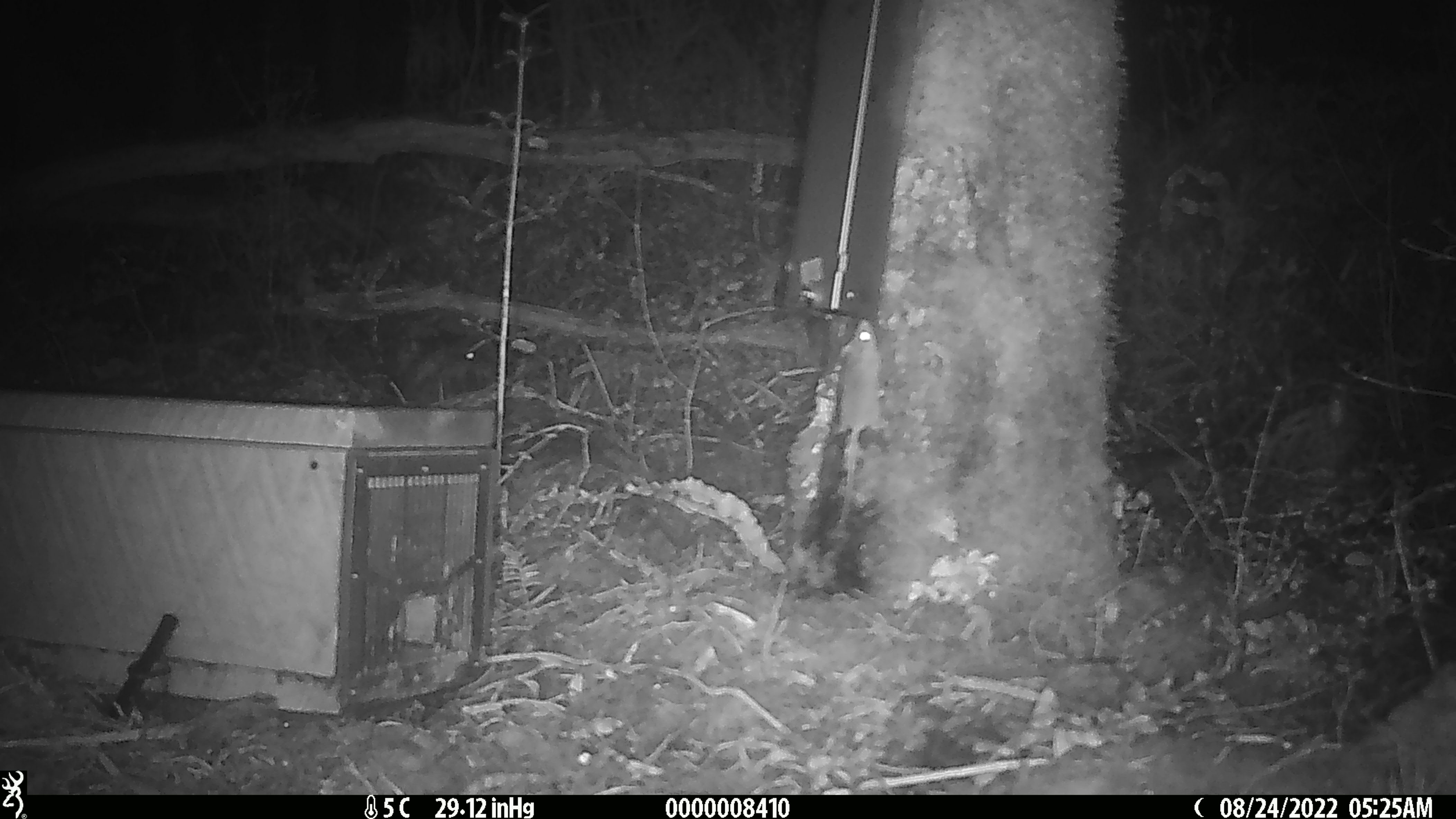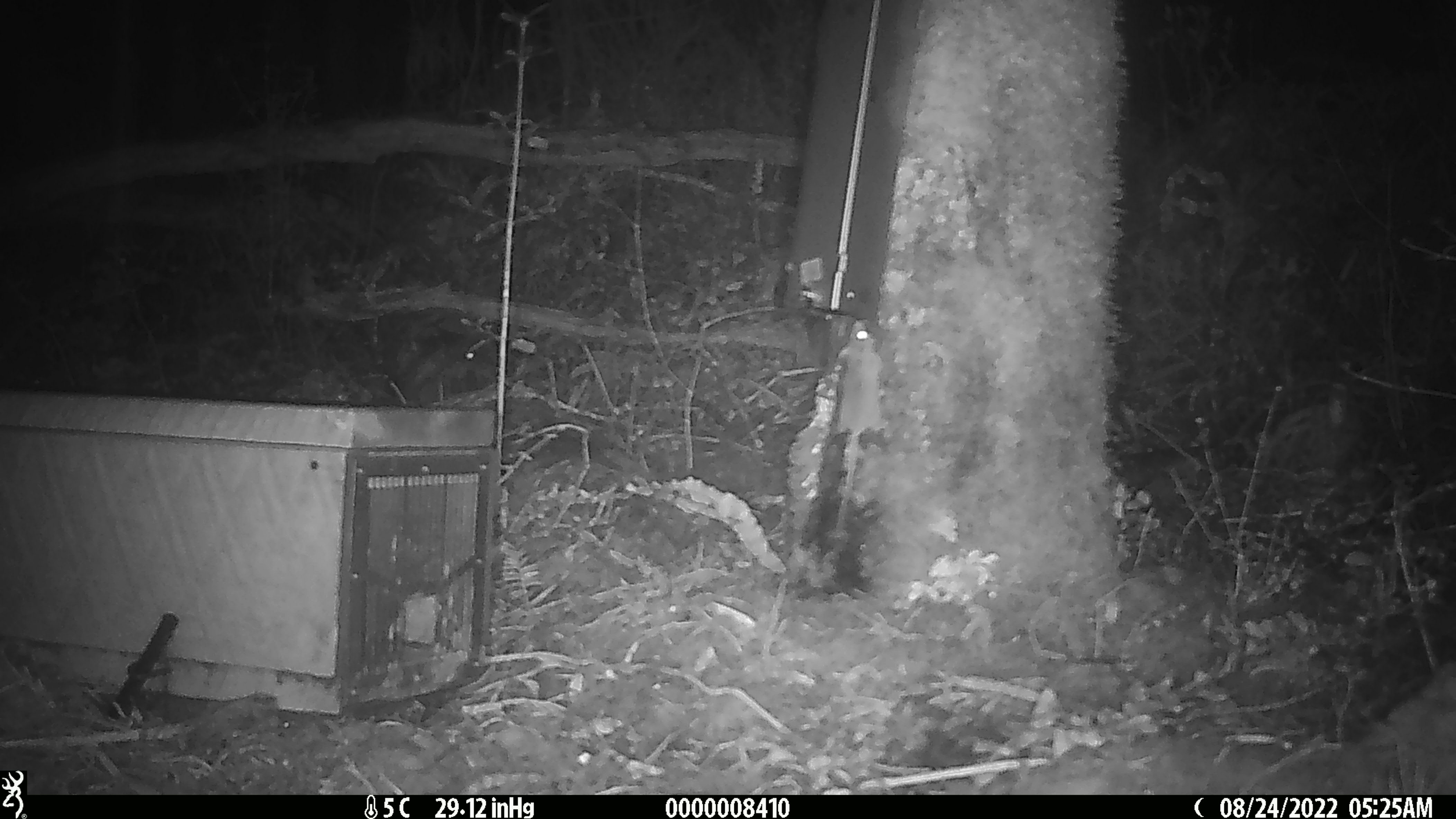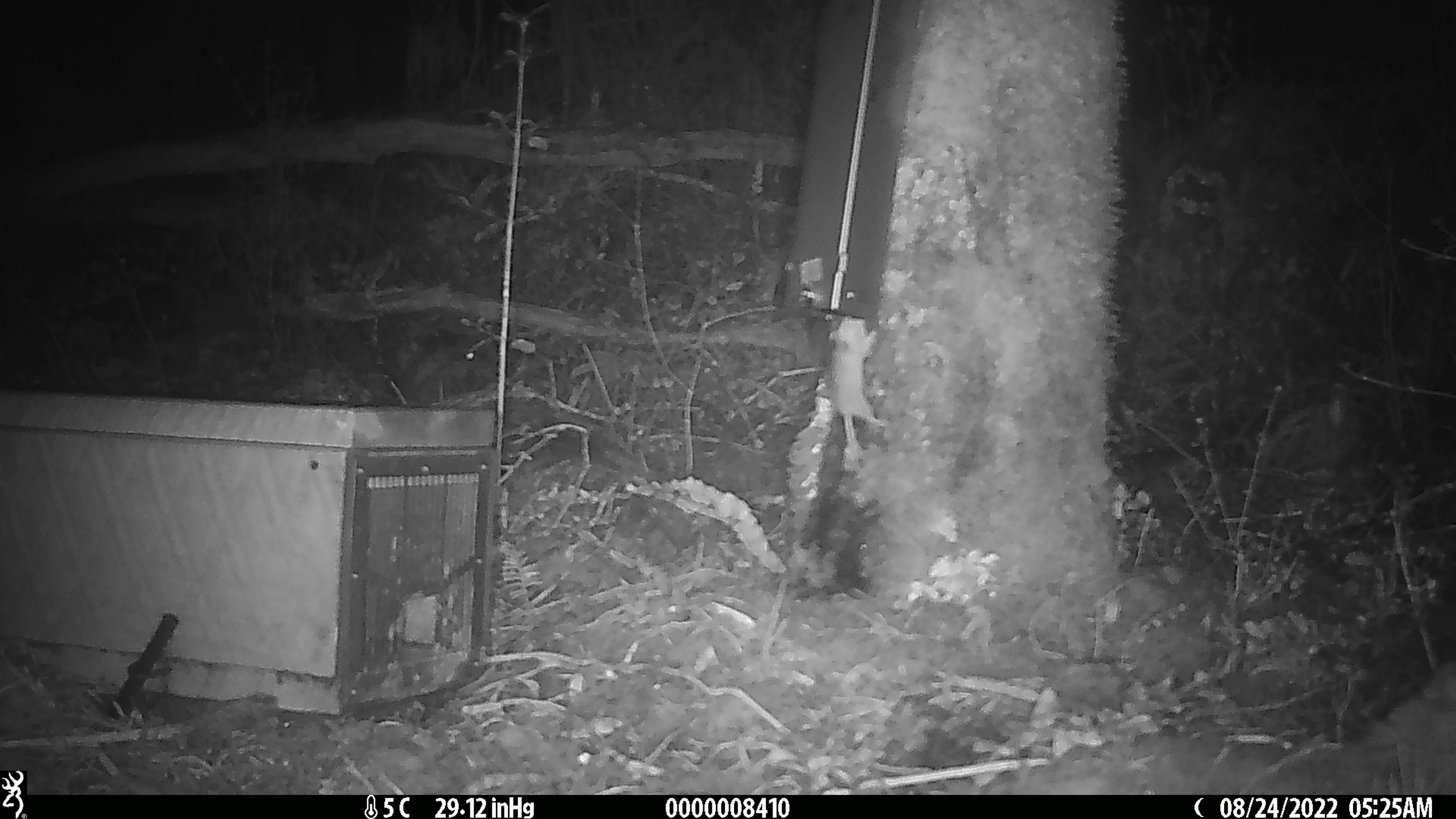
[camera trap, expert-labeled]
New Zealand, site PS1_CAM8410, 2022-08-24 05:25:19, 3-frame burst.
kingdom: Animalia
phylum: Chordata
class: Mammalia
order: Rodentia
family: Muridae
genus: Mus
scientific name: Mus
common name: mouse